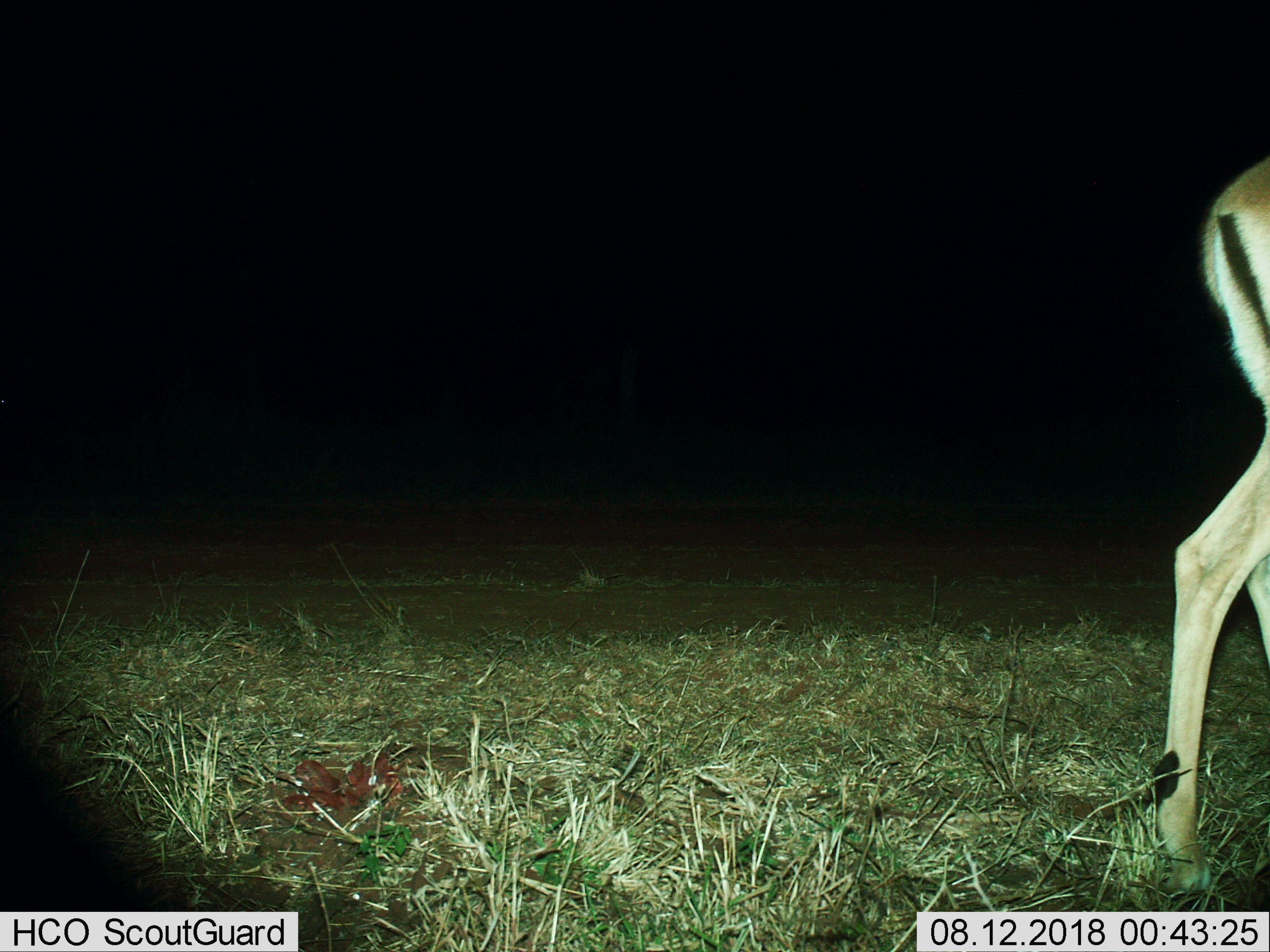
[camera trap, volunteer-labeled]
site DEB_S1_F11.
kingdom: Animalia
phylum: Chordata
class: Mammalia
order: Artiodactyla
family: Bovidae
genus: Aepyceros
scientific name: Aepyceros melampus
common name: impala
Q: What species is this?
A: Impala (Aepyceros melampus).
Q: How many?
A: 1.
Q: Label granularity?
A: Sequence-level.